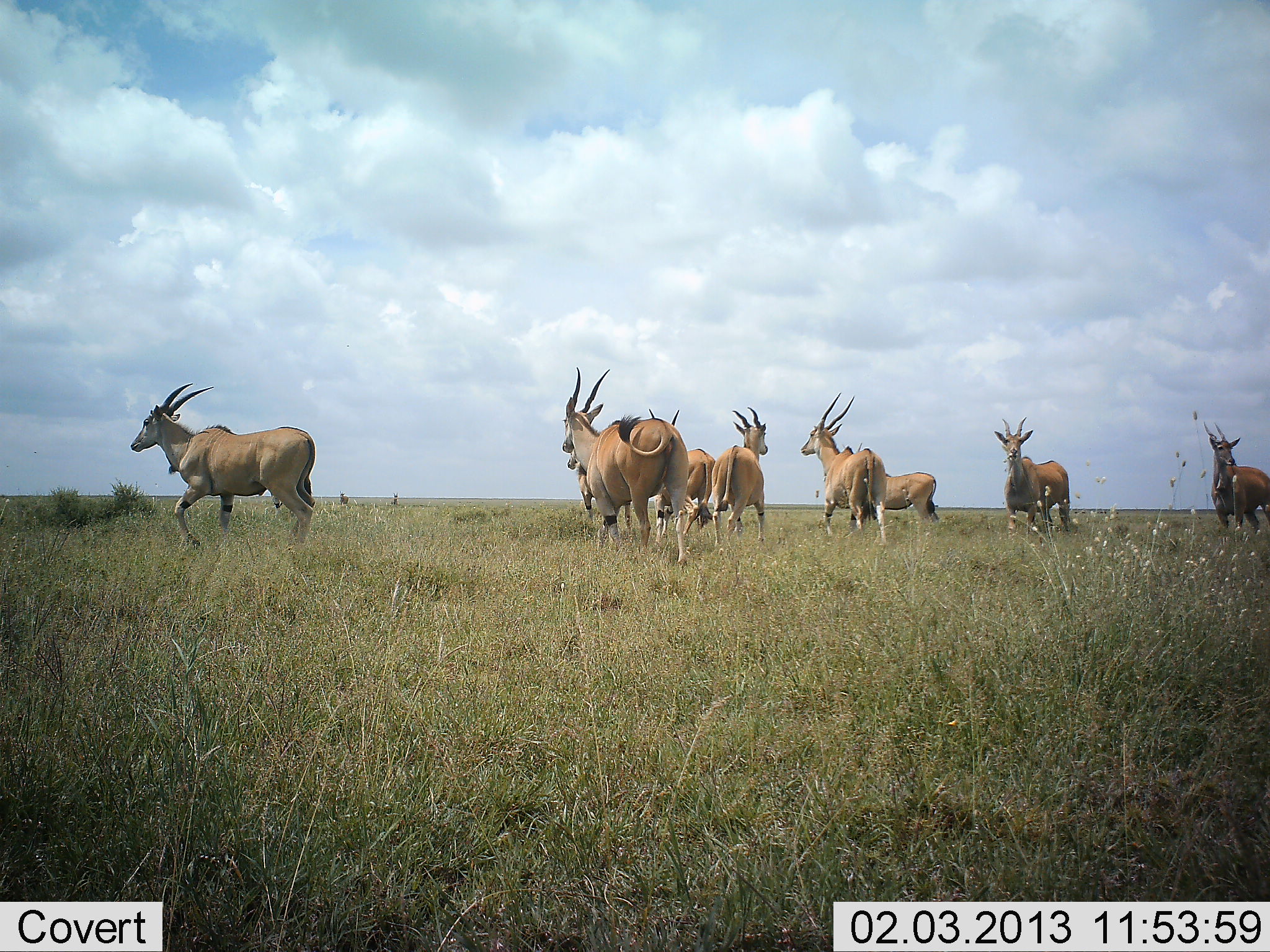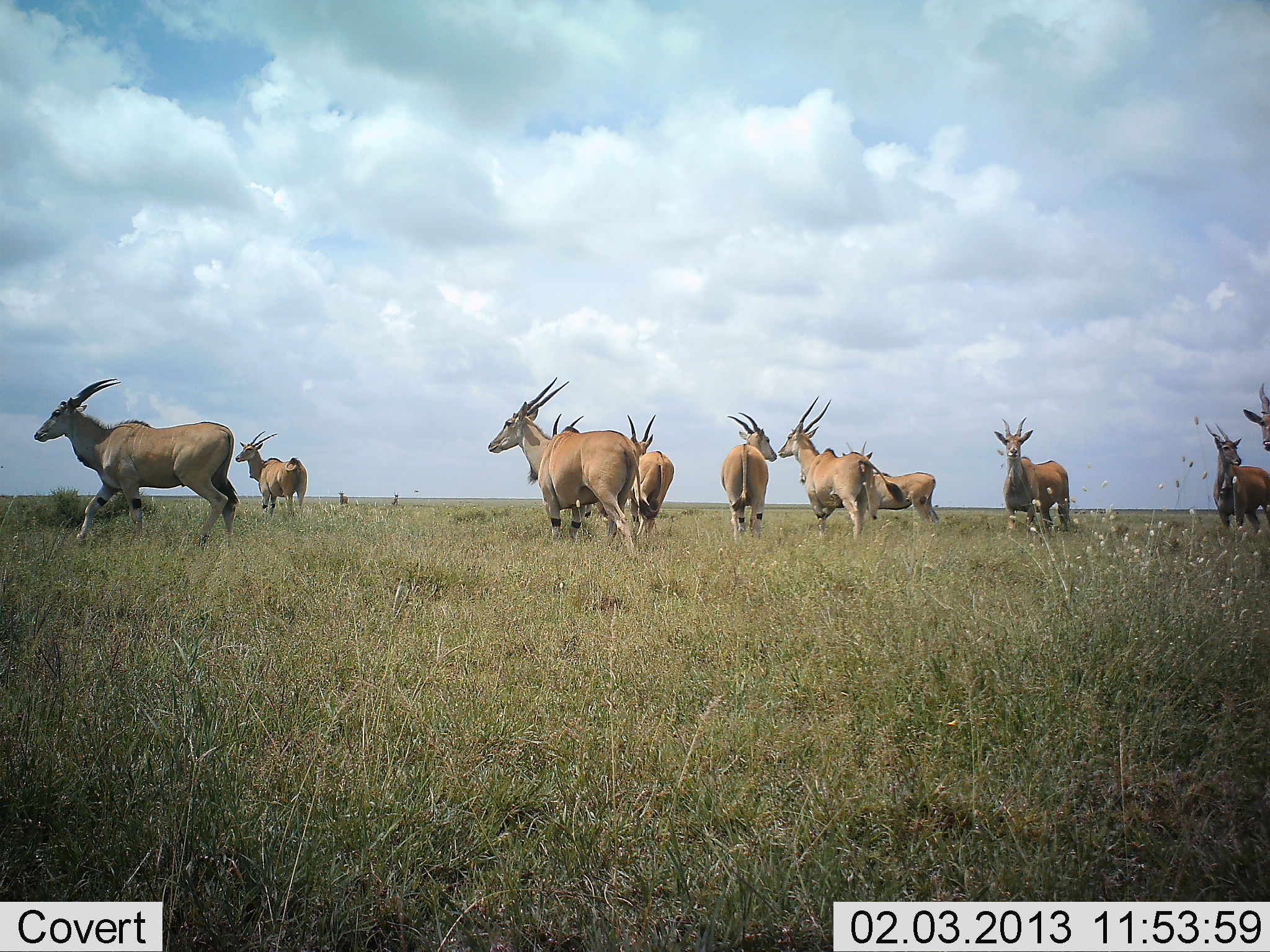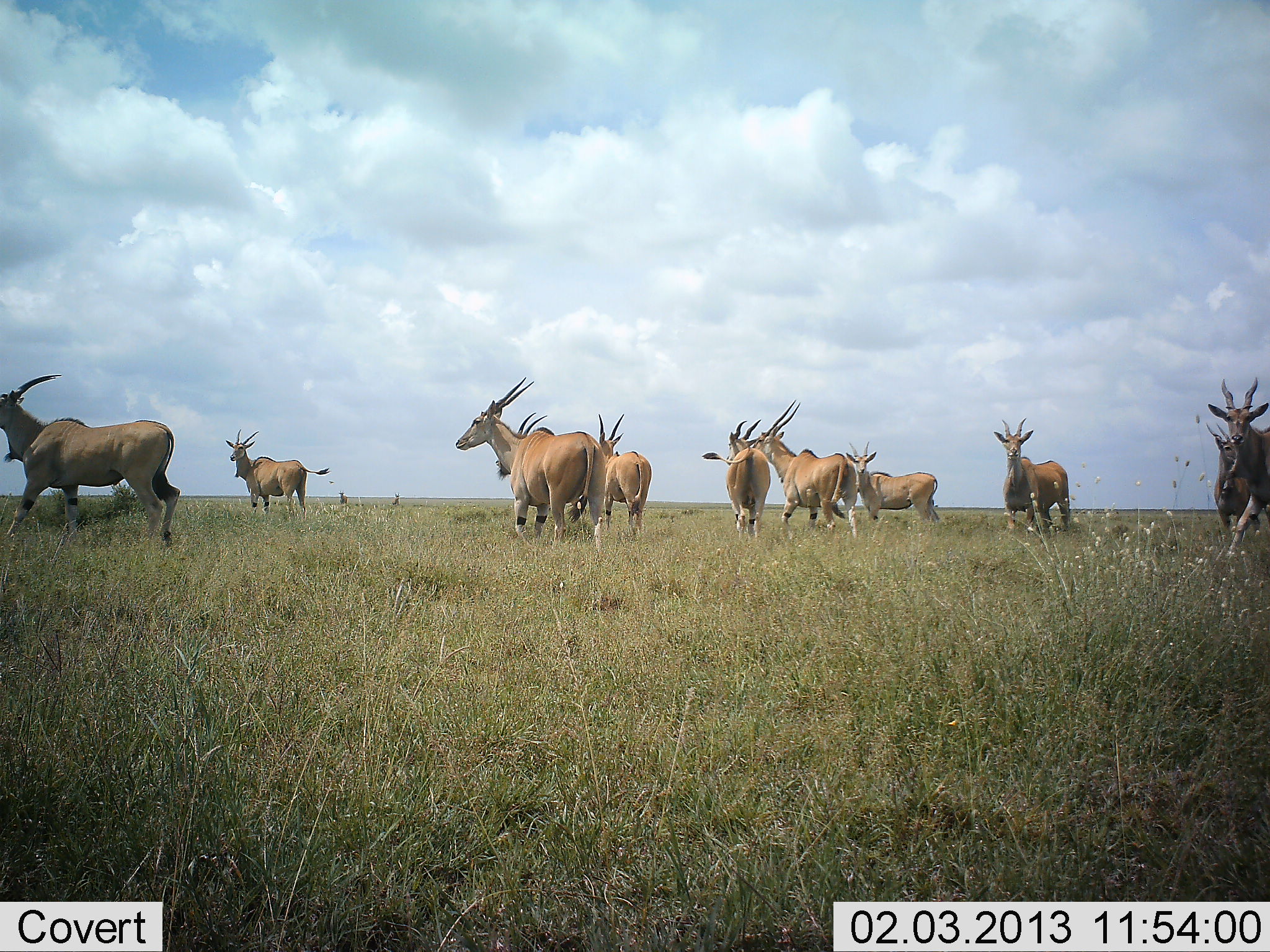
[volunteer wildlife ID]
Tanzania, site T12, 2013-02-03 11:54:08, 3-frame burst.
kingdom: Animalia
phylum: Chordata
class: Mammalia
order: Artiodactyla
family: Bovidae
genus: Tragelaphus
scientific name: Tragelaphus oryx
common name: eland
Eland (Tragelaphus oryx), count 11-50. Behavior (volunteer vote fractions): standing 74%, resting 0%, moving 89%, interacting 5%. Young present (vote fraction): 0%. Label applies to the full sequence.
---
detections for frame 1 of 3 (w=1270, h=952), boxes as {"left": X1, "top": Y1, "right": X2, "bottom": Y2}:
animal: {"left": 130, "top": 383, "right": 315, "bottom": 548}; {"left": 561, "top": 367, "right": 690, "bottom": 567}; {"left": 800, "top": 392, "right": 887, "bottom": 543}; {"left": 648, "top": 408, "right": 716, "bottom": 548}; {"left": 992, "top": 416, "right": 1071, "bottom": 534}; {"left": 711, "top": 407, "right": 768, "bottom": 549}; {"left": 842, "top": 442, "right": 940, "bottom": 523}; {"left": 1203, "top": 420, "right": 1270, "bottom": 535}; {"left": 564, "top": 448, "right": 633, "bottom": 535}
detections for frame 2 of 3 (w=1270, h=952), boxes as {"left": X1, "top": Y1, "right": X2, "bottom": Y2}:
animal: {"left": 34, "top": 378, "right": 239, "bottom": 544}; {"left": 488, "top": 377, "right": 659, "bottom": 561}; {"left": 776, "top": 397, "right": 906, "bottom": 540}; {"left": 994, "top": 417, "right": 1071, "bottom": 535}; {"left": 842, "top": 441, "right": 940, "bottom": 523}; {"left": 719, "top": 412, "right": 778, "bottom": 540}; {"left": 1203, "top": 423, "right": 1270, "bottom": 531}; {"left": 551, "top": 414, "right": 611, "bottom": 527}; {"left": 235, "top": 431, "right": 307, "bottom": 519}; {"left": 625, "top": 413, "right": 674, "bottom": 537}; {"left": 1242, "top": 383, "right": 1270, "bottom": 453}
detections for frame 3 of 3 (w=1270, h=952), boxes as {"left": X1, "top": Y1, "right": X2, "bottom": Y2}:
animal: {"left": 0, "top": 374, "right": 180, "bottom": 545}; {"left": 455, "top": 377, "right": 607, "bottom": 550}; {"left": 752, "top": 400, "right": 859, "bottom": 538}; {"left": 1208, "top": 372, "right": 1270, "bottom": 558}; {"left": 992, "top": 418, "right": 1071, "bottom": 536}; {"left": 226, "top": 429, "right": 332, "bottom": 516}; {"left": 701, "top": 420, "right": 770, "bottom": 538}; {"left": 845, "top": 440, "right": 941, "bottom": 524}; {"left": 1205, "top": 422, "right": 1264, "bottom": 534}; {"left": 597, "top": 413, "right": 652, "bottom": 531}; {"left": 517, "top": 413, "right": 550, "bottom": 435}